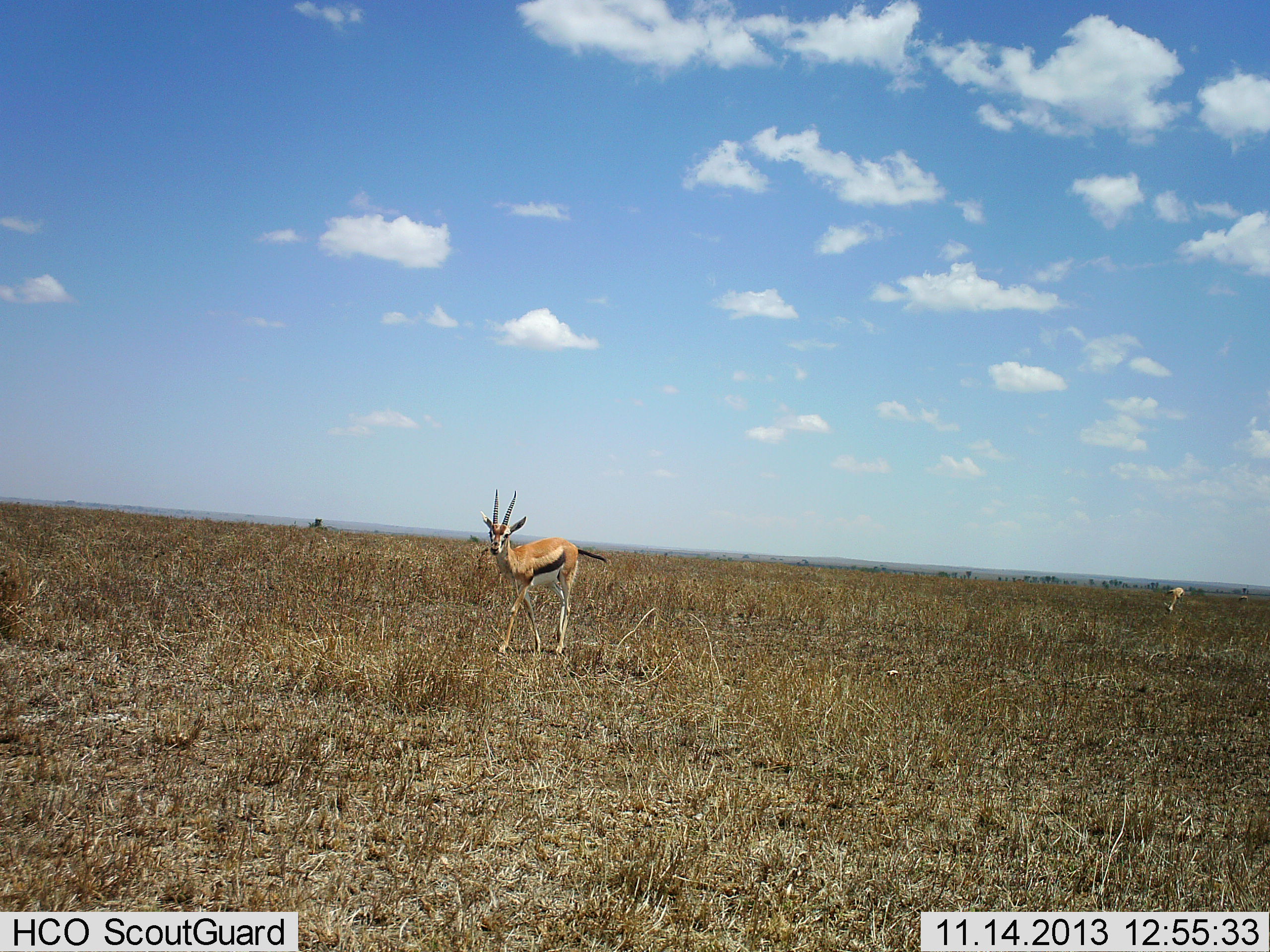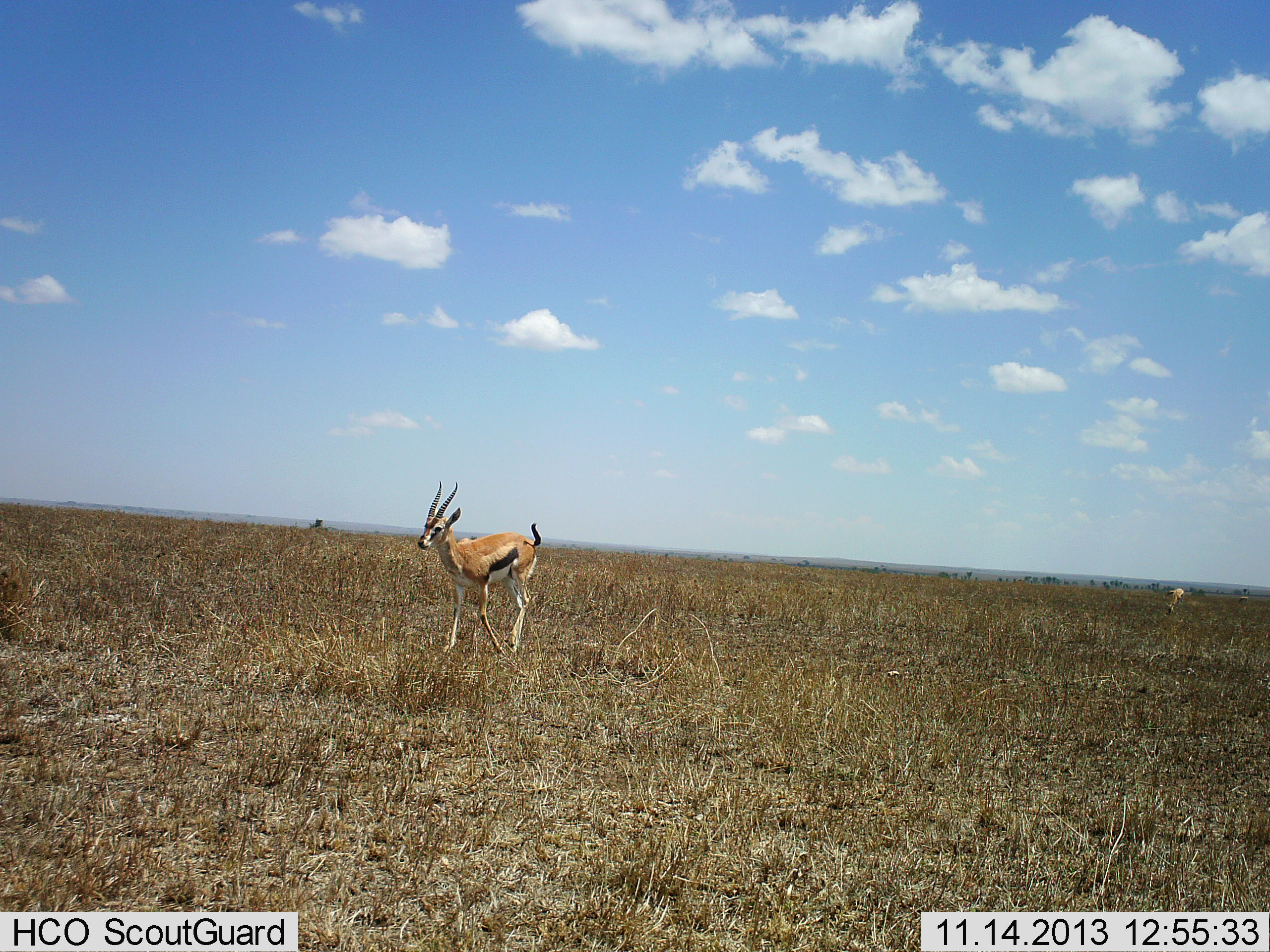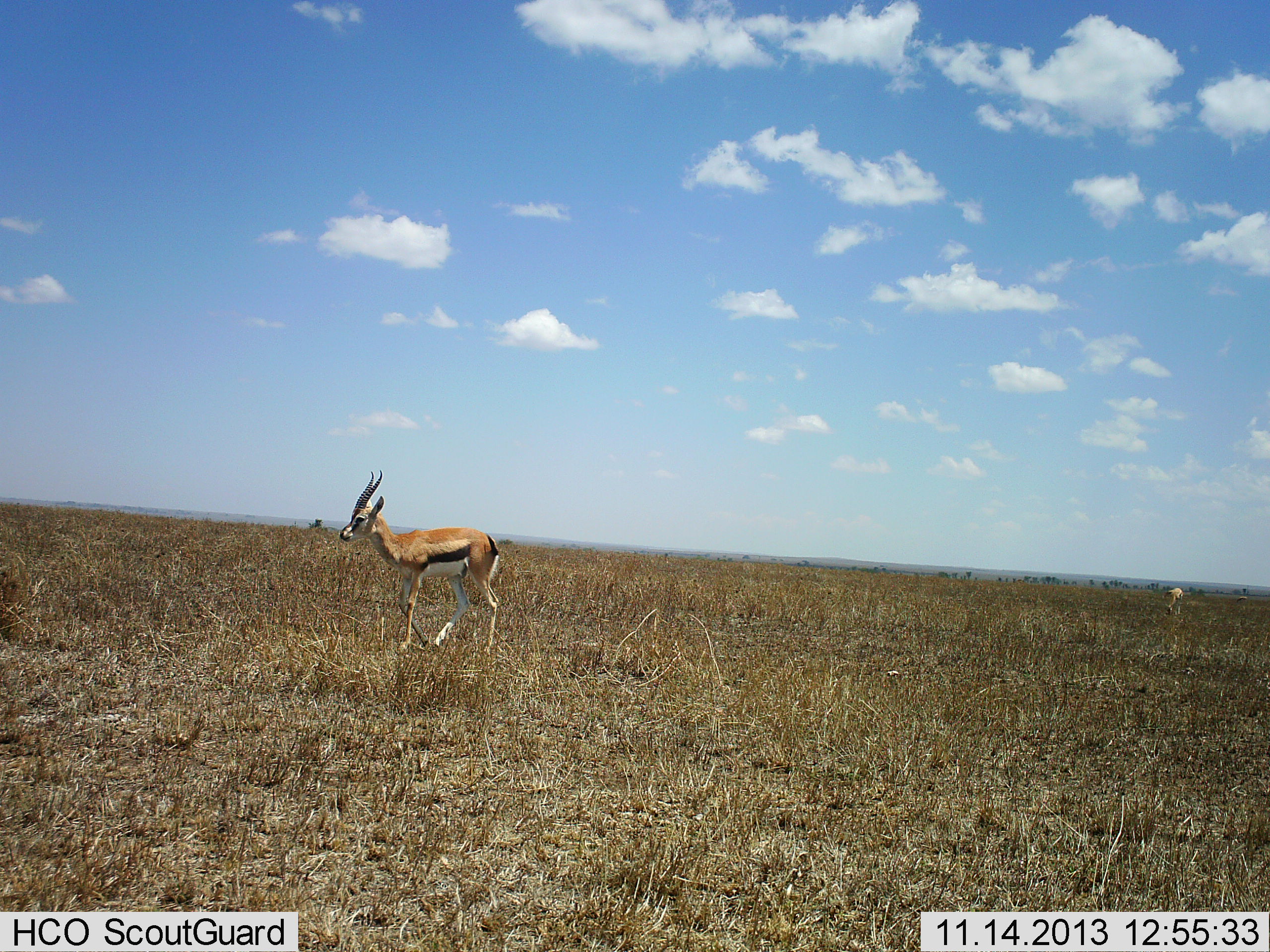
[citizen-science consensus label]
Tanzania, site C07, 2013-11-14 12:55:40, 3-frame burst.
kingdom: Animalia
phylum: Chordata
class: Mammalia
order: Artiodactyla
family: Bovidae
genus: Eudorcas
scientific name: Eudorcas thomsonii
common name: thomson's gazelle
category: gazellethomsons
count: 2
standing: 0%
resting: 0%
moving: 100%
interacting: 0%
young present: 0%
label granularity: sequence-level